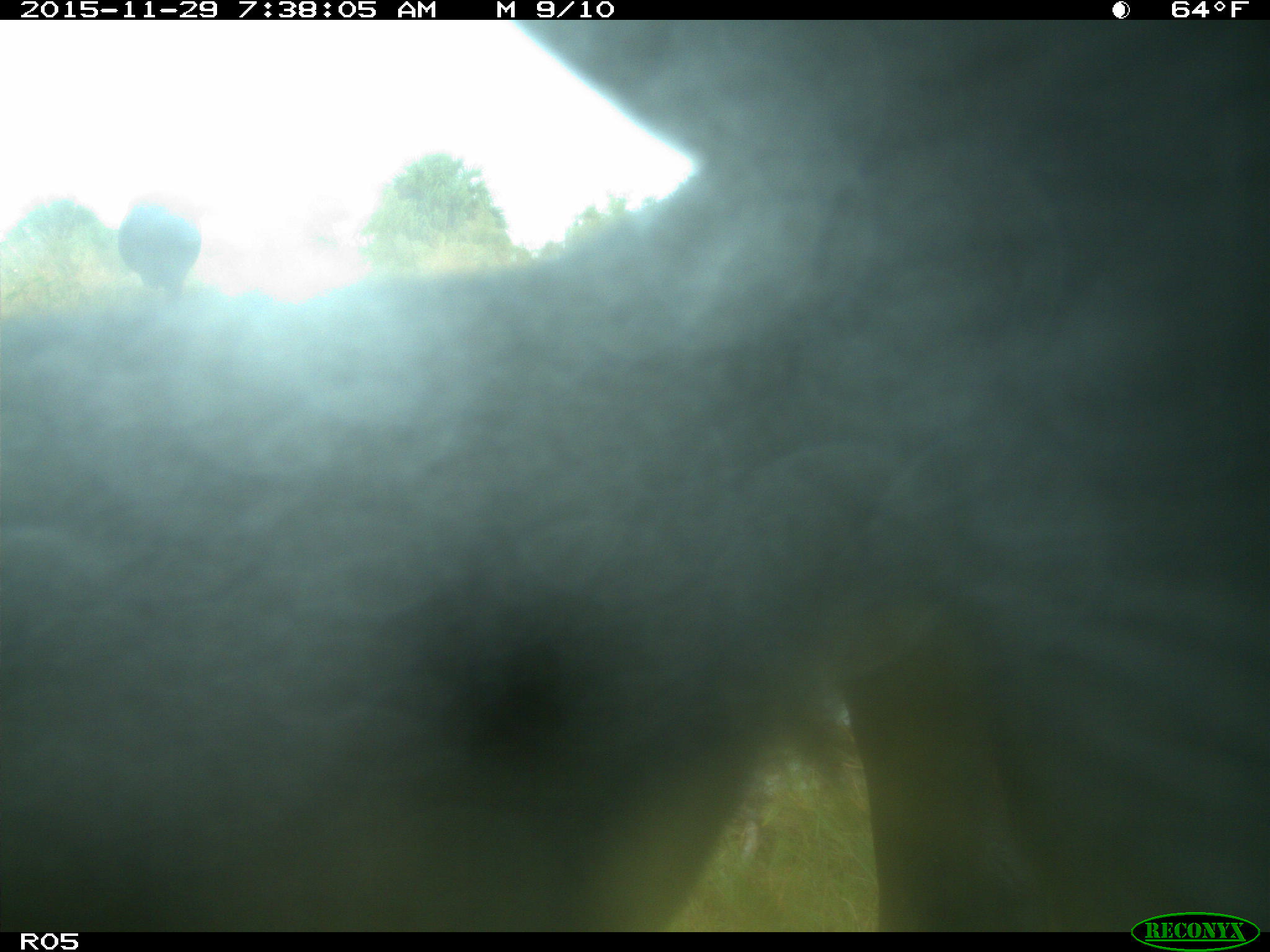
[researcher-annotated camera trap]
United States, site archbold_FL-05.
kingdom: Animalia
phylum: Chordata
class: Mammalia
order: Artiodactyla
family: Bovidae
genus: Bos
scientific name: Bos taurus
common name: domestic cow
Bos taurus (domestic cow).